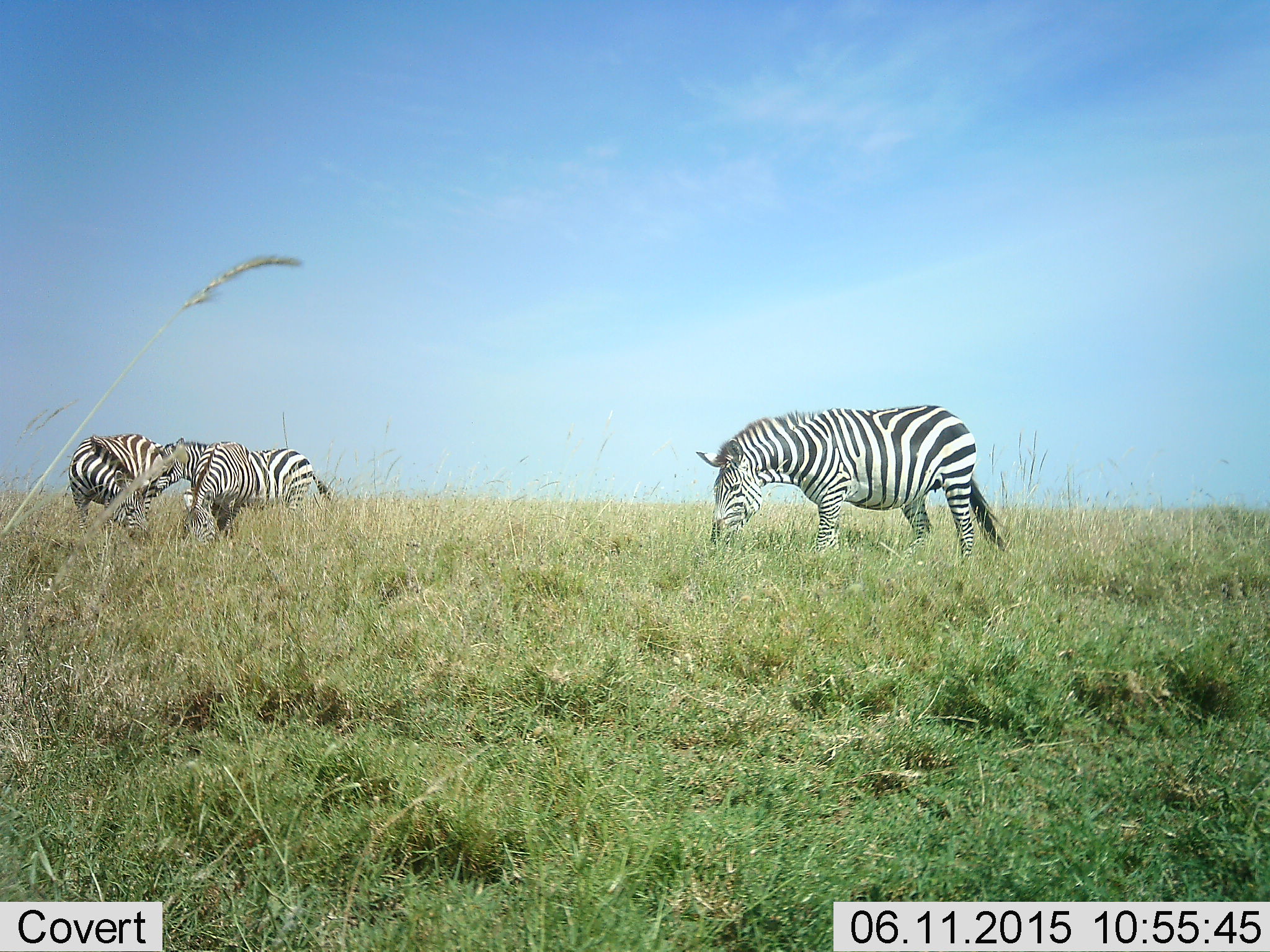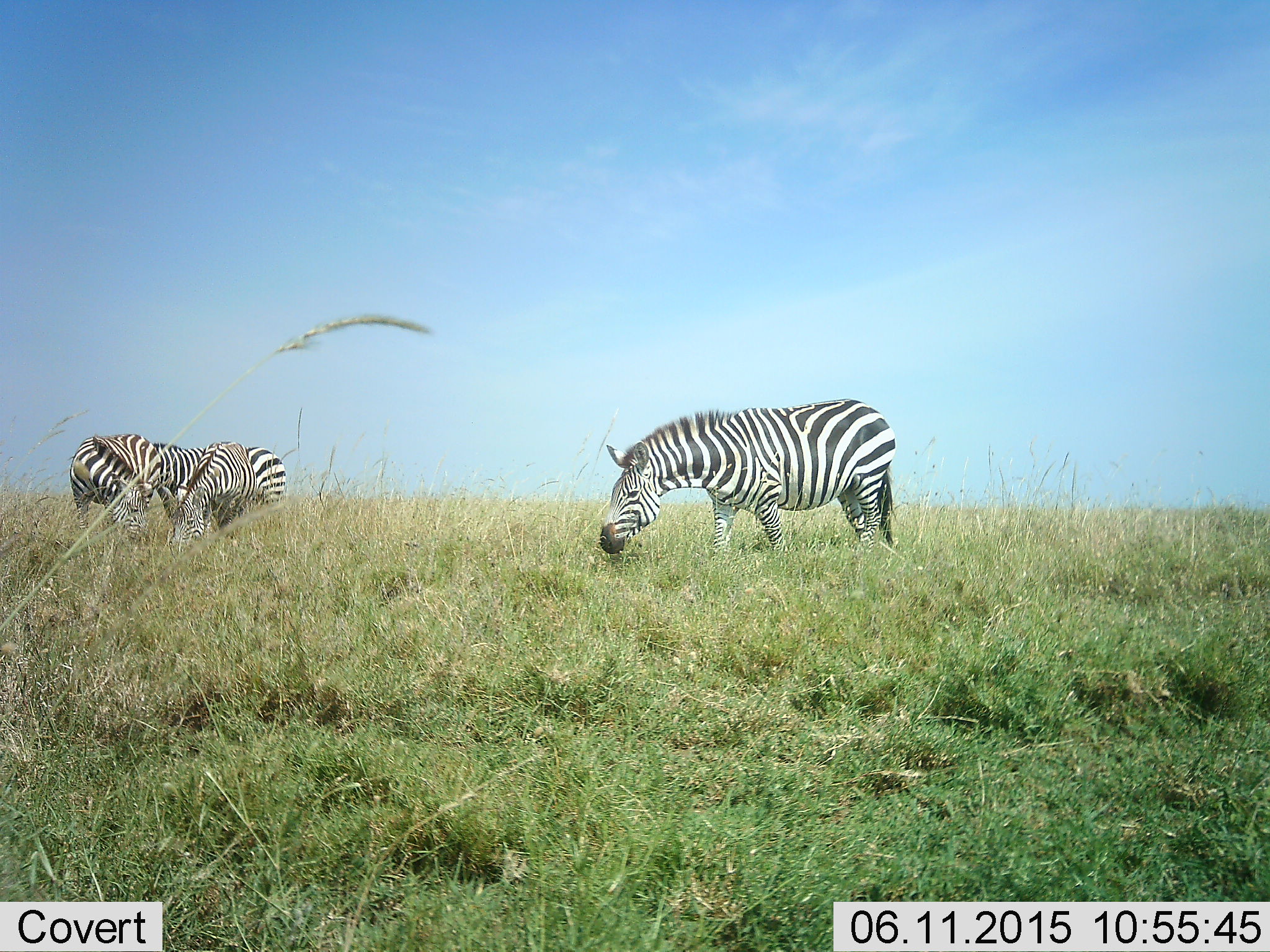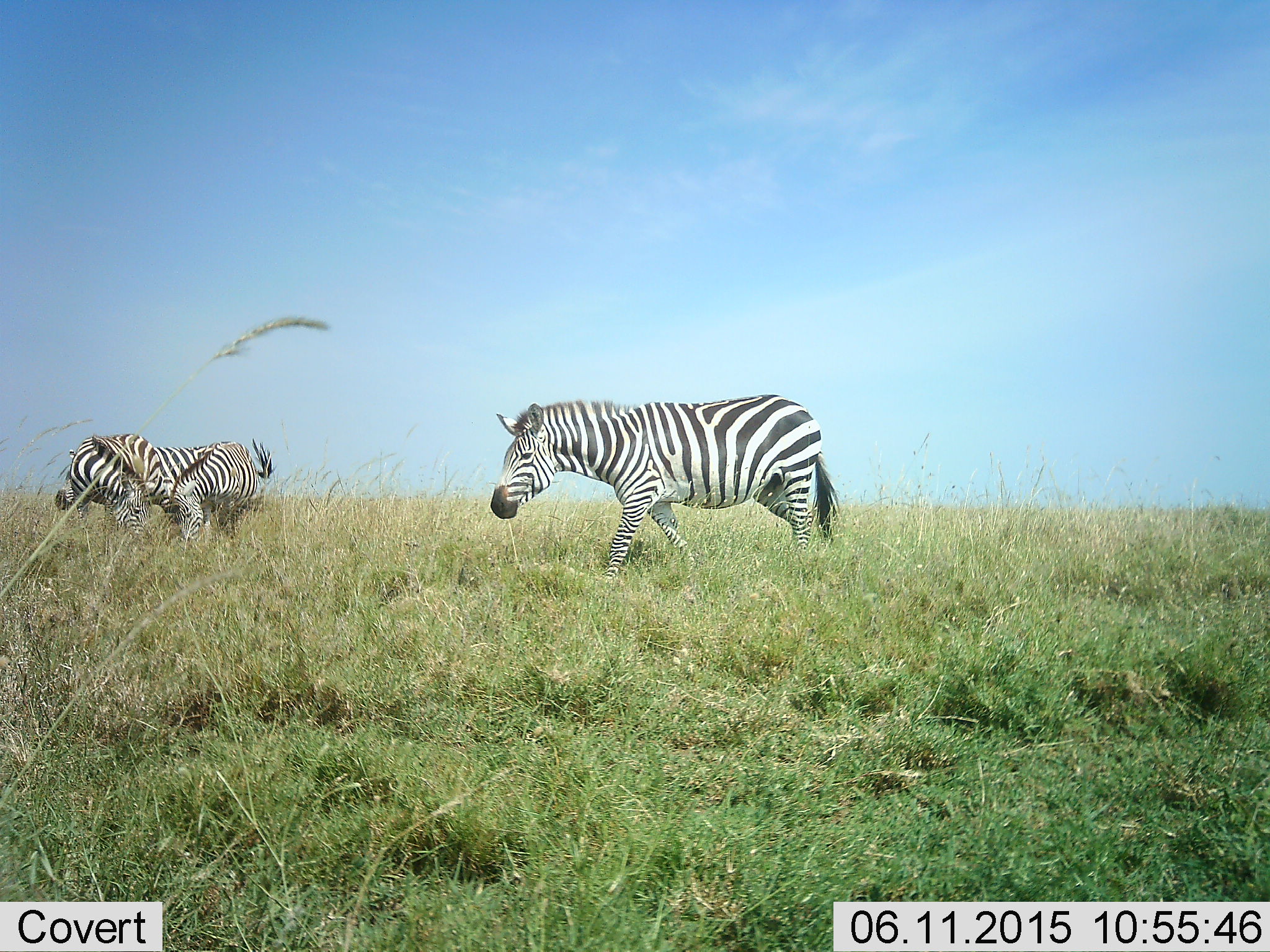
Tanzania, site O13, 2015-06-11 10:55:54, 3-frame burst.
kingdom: Animalia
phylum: Chordata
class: Mammalia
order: Perissodactyla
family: Equidae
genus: Equus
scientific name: Equus quagga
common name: plains zebra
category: zebra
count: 4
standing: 50%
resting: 0%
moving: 80%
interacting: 10%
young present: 0%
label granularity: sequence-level